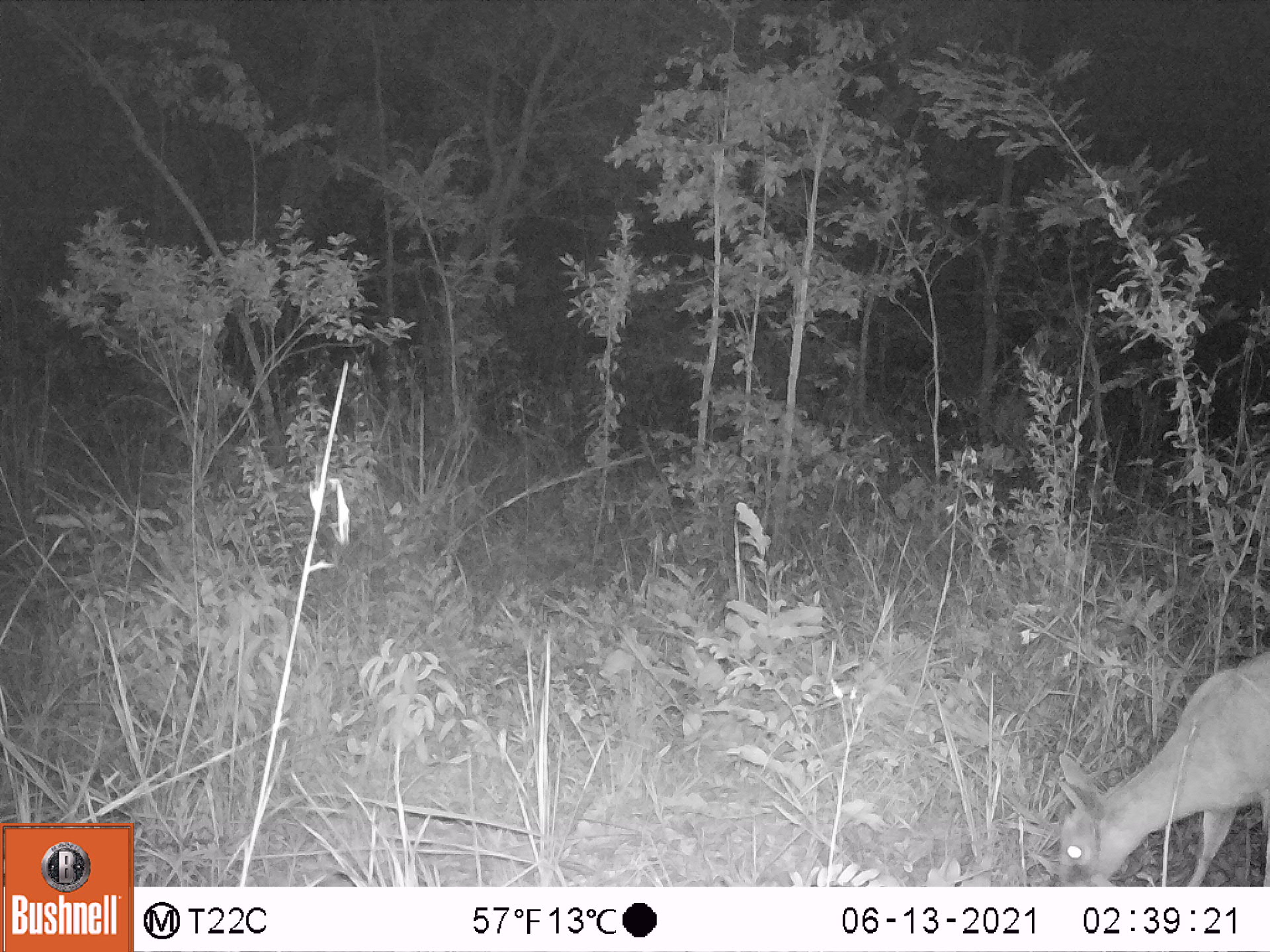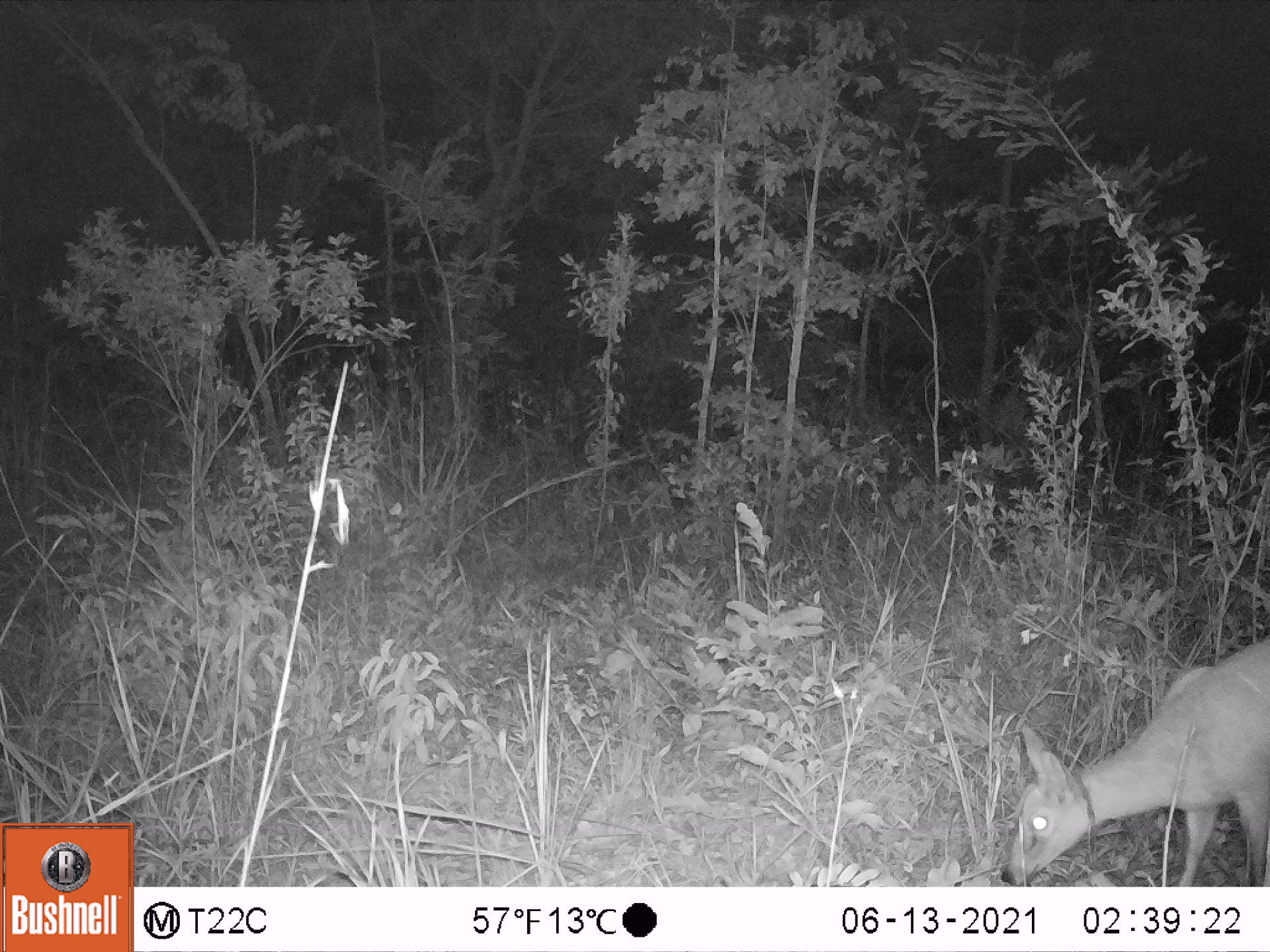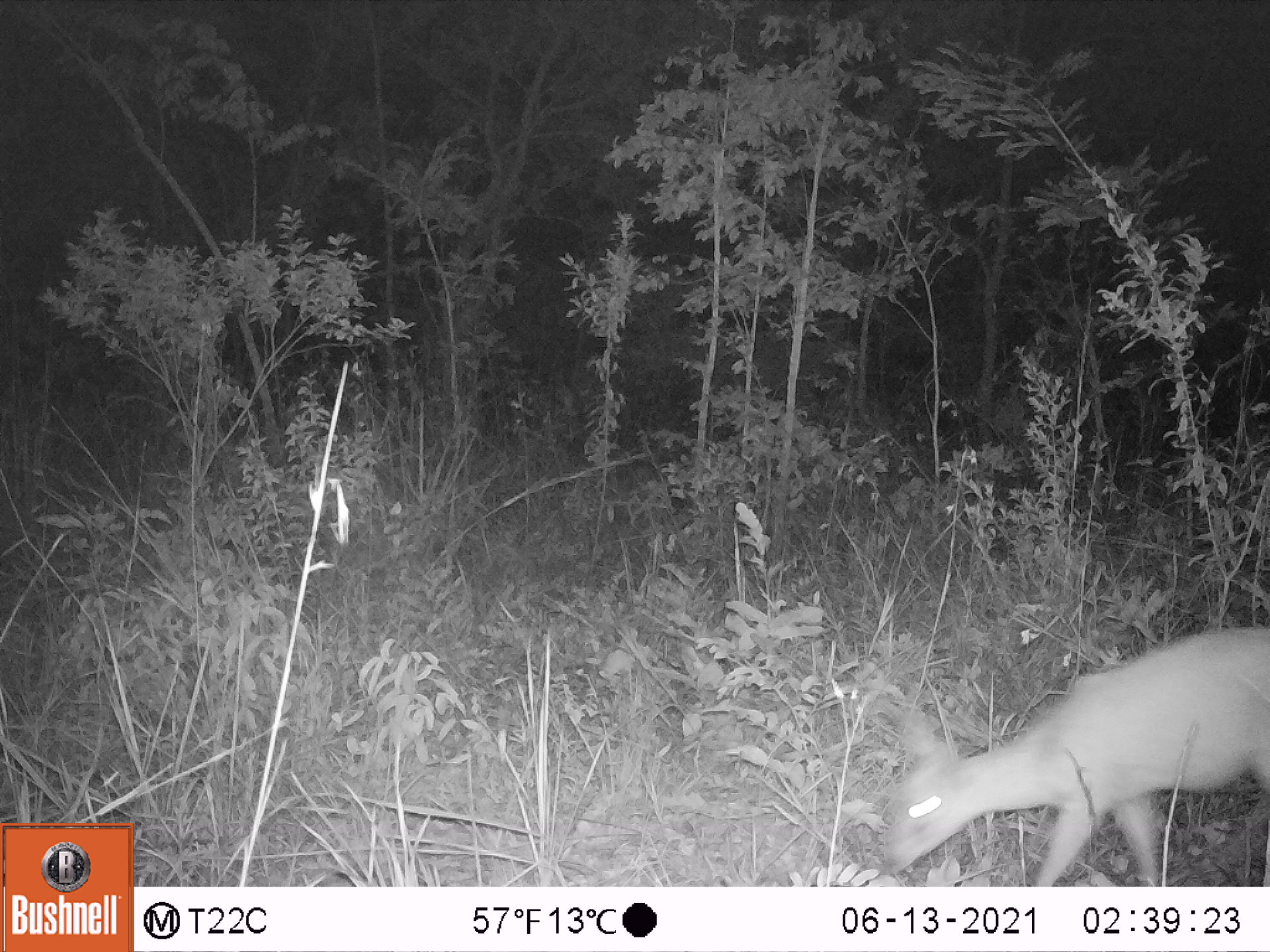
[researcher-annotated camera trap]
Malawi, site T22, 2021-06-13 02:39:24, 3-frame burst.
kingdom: Animalia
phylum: Chordata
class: Mammalia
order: Artiodactyla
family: Bovidae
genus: Sylvicapra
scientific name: Sylvicapra grimmia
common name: common duiker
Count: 1.